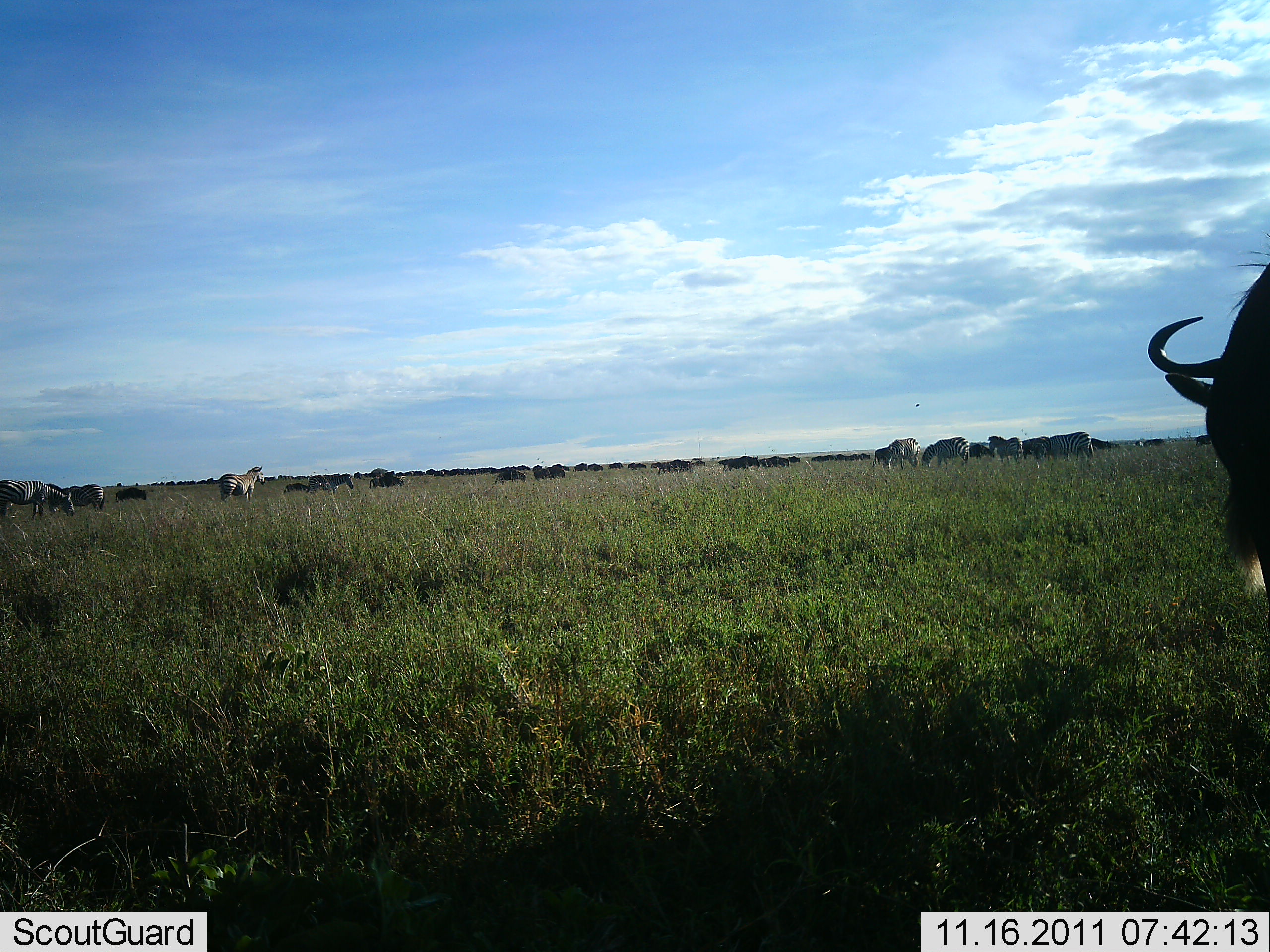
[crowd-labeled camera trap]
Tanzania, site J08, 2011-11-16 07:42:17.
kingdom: Animalia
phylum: Chordata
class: Mammalia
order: Artiodactyla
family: Bovidae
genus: Connochaetes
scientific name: Connochaetes taurinus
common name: blue wildebeest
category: wildebeest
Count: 1.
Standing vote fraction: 77%.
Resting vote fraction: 8%.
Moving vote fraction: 8%.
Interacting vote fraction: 0%.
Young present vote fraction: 0%.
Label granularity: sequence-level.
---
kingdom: Animalia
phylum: Chordata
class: Mammalia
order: Perissodactyla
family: Equidae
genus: Equus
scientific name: Equus quagga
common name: plains zebra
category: zebra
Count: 11-50.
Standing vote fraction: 62%.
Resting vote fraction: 8%.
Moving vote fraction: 23%.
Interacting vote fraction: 8%.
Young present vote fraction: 0%.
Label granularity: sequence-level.